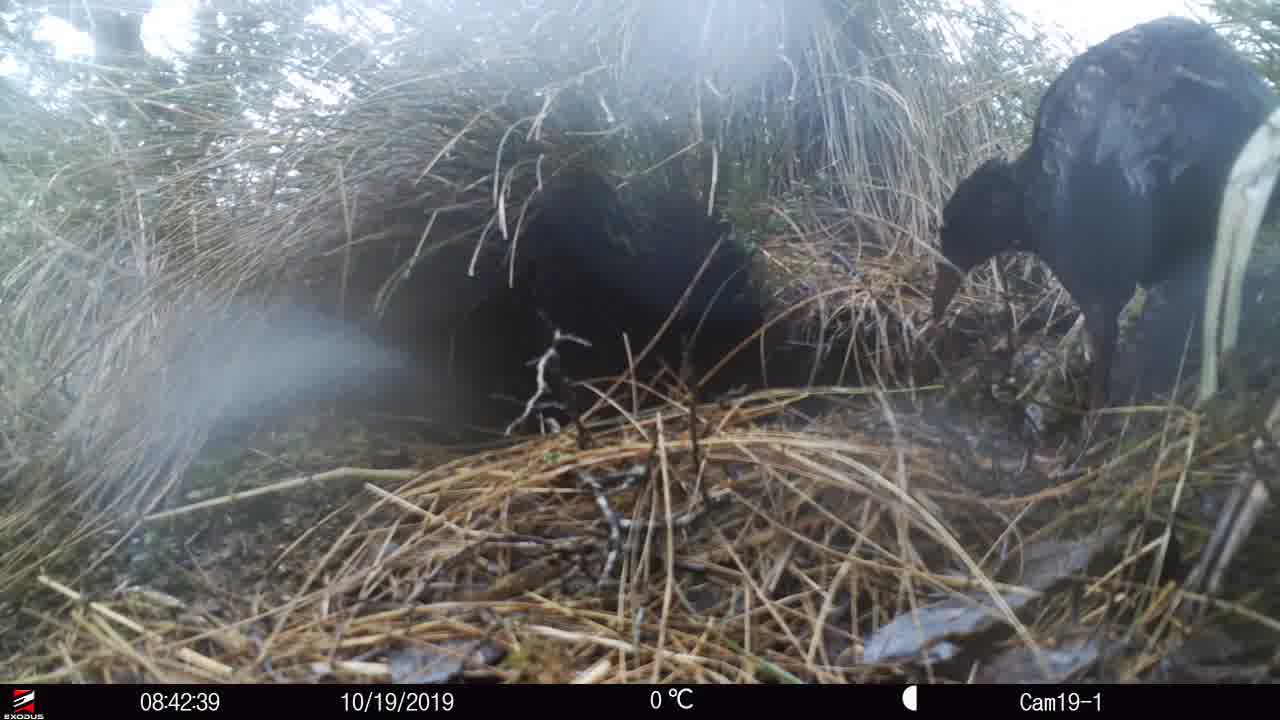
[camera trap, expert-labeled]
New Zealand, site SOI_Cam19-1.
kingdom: Animalia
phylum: Chordata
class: Aves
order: Gruiformes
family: Rallidae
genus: Gallirallus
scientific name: Gallirallus australis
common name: weka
Weka (Gallirallus australis).